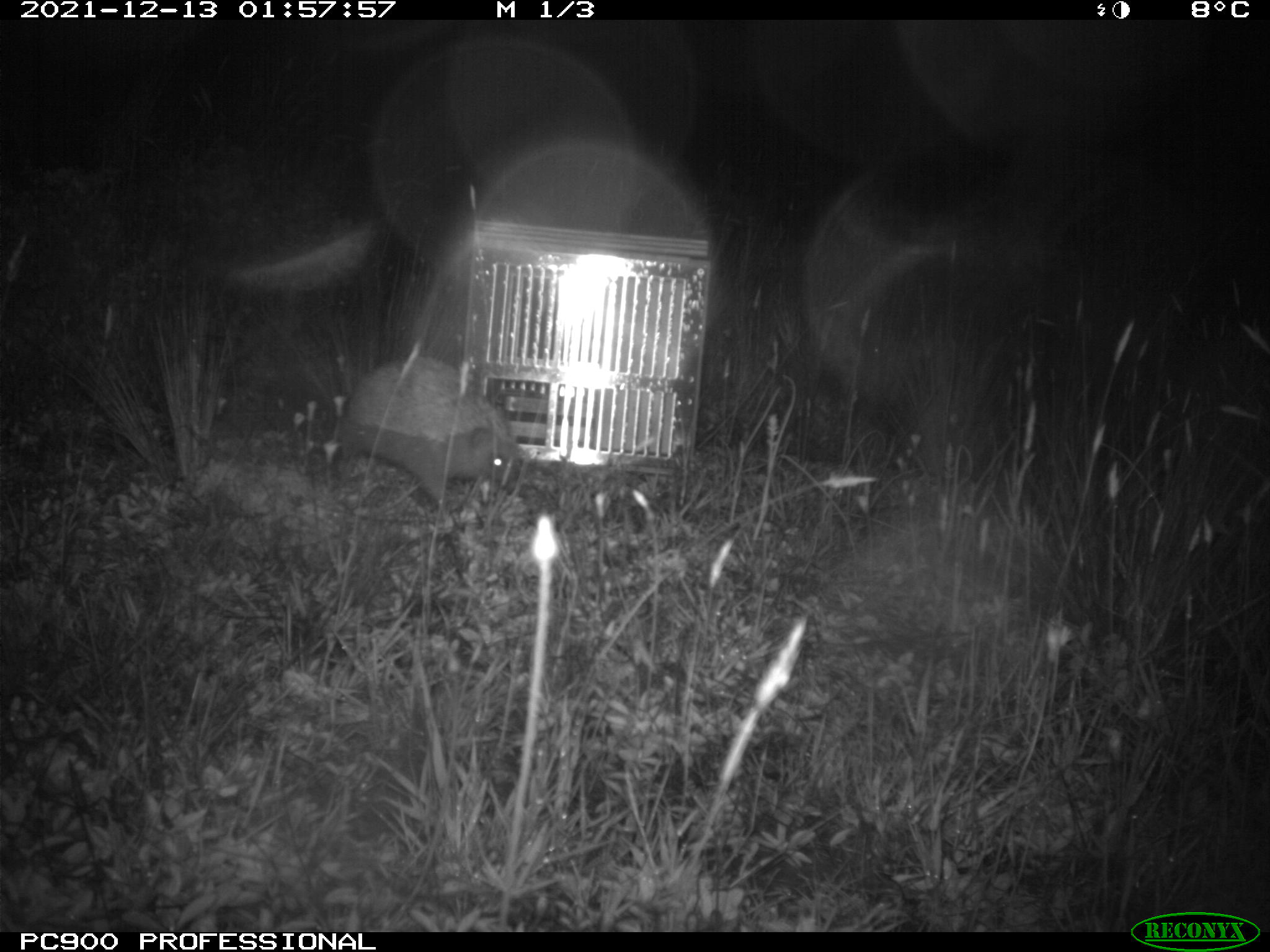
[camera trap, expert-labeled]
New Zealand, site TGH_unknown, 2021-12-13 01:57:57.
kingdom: Animalia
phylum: Chordata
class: Mammalia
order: Eulipotyphla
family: Erinaceidae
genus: Erinaceus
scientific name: Erinaceus europaeus europaeus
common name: european hedgehog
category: hedgehog